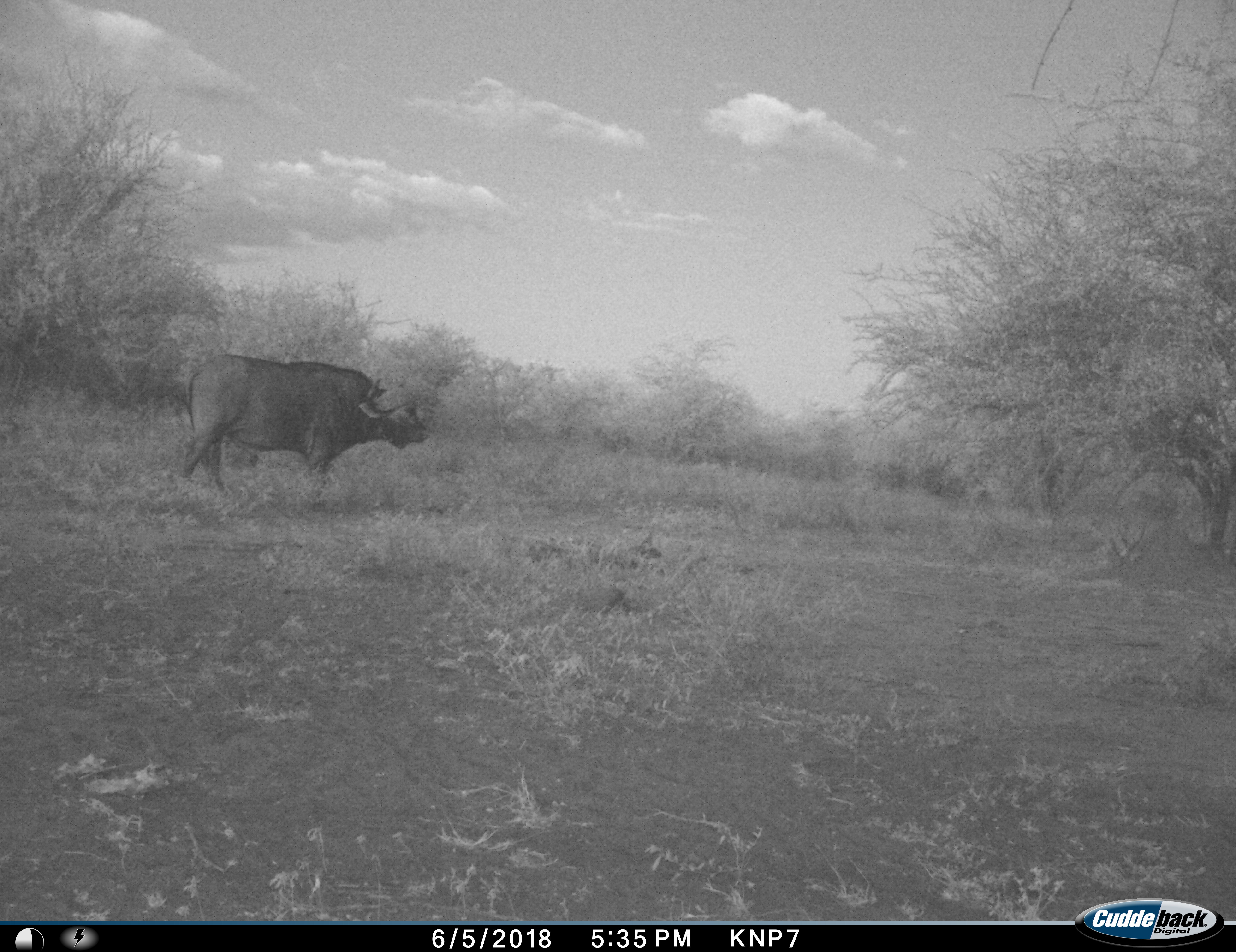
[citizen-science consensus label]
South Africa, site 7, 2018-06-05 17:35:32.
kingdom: Animalia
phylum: Chordata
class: Mammalia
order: Artiodactyla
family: Bovidae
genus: Syncerus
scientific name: Syncerus caffer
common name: cape buffalo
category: buffalo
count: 1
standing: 90%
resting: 0%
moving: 10%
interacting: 0%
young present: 0%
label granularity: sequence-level